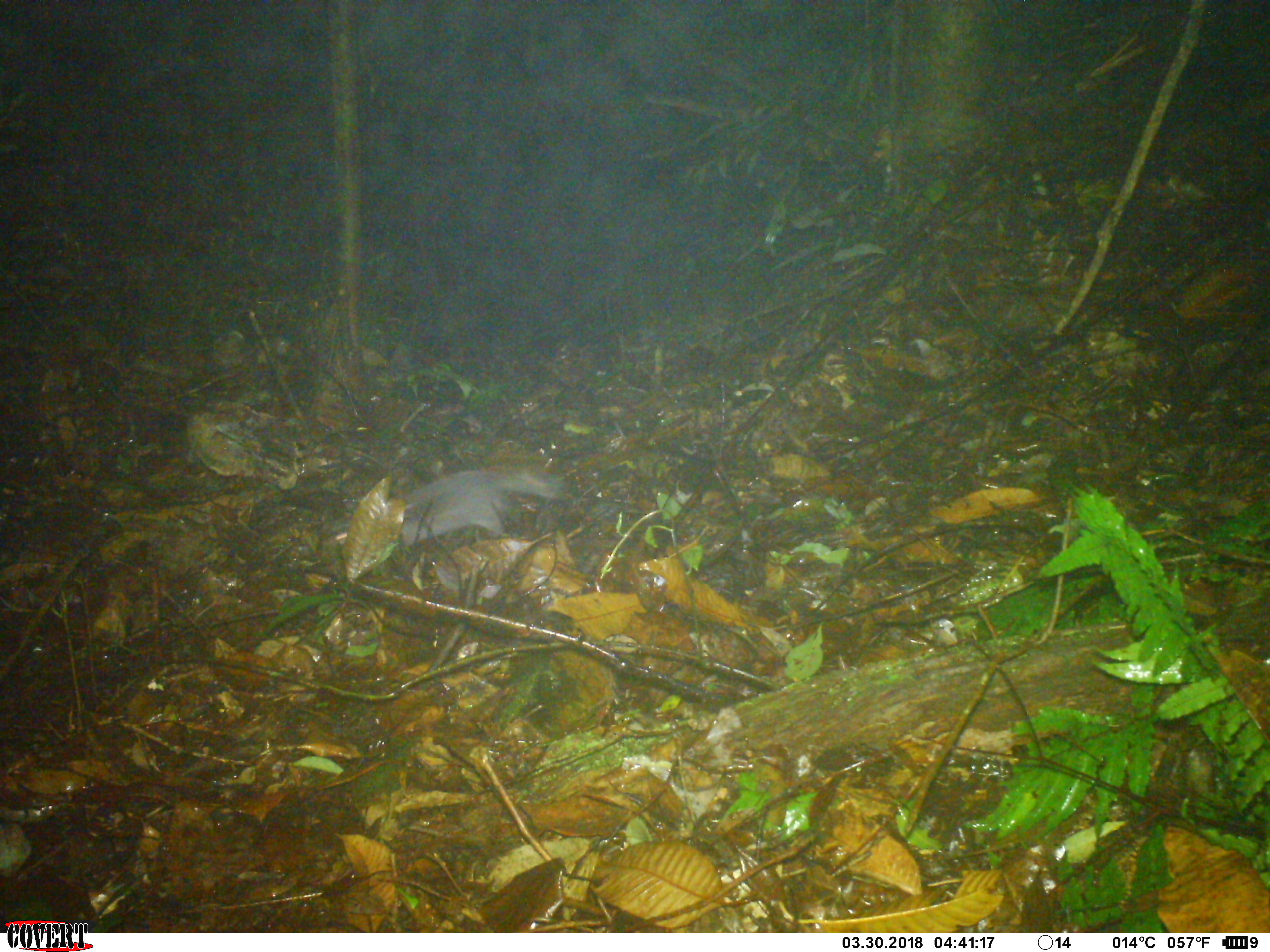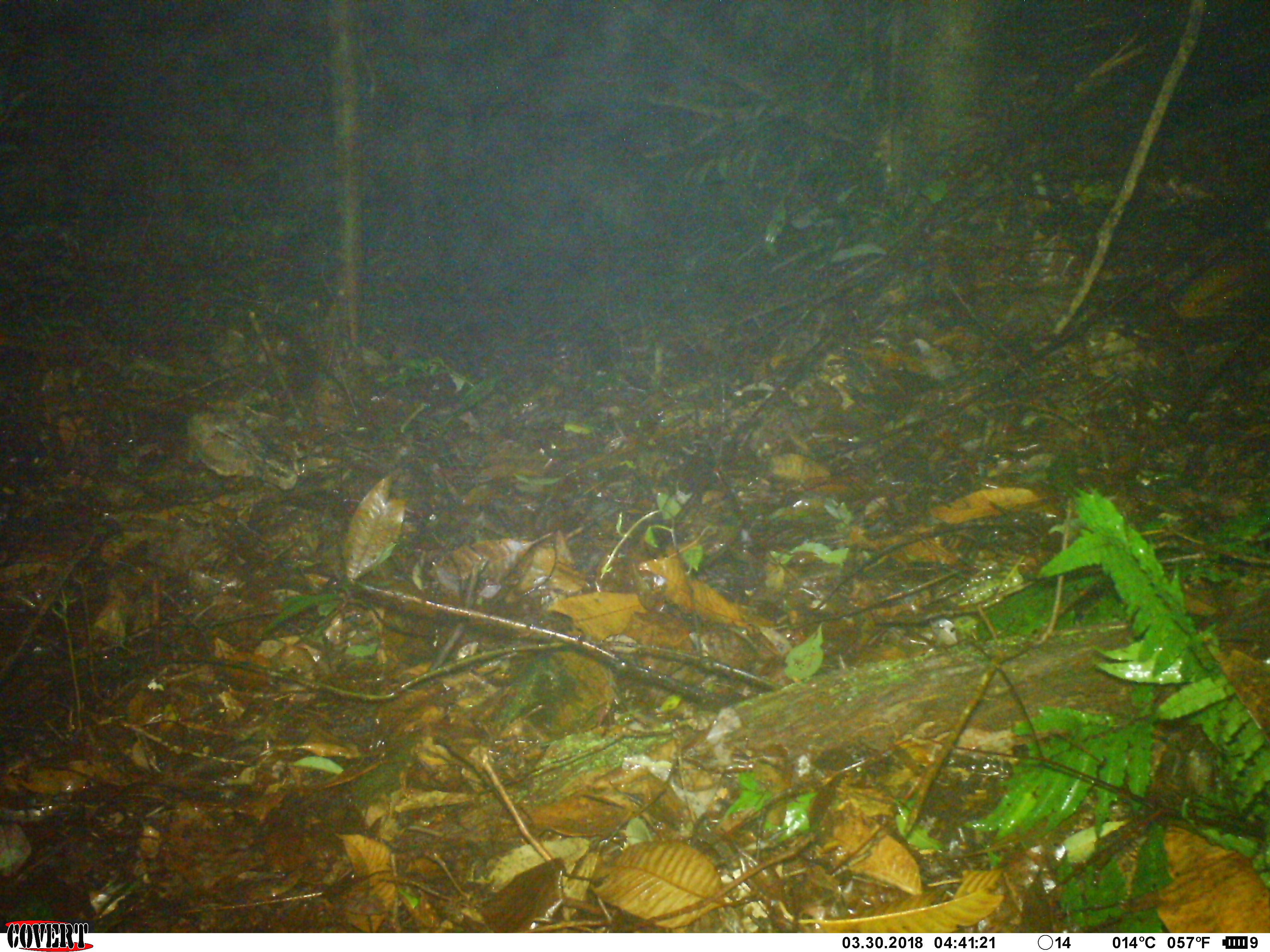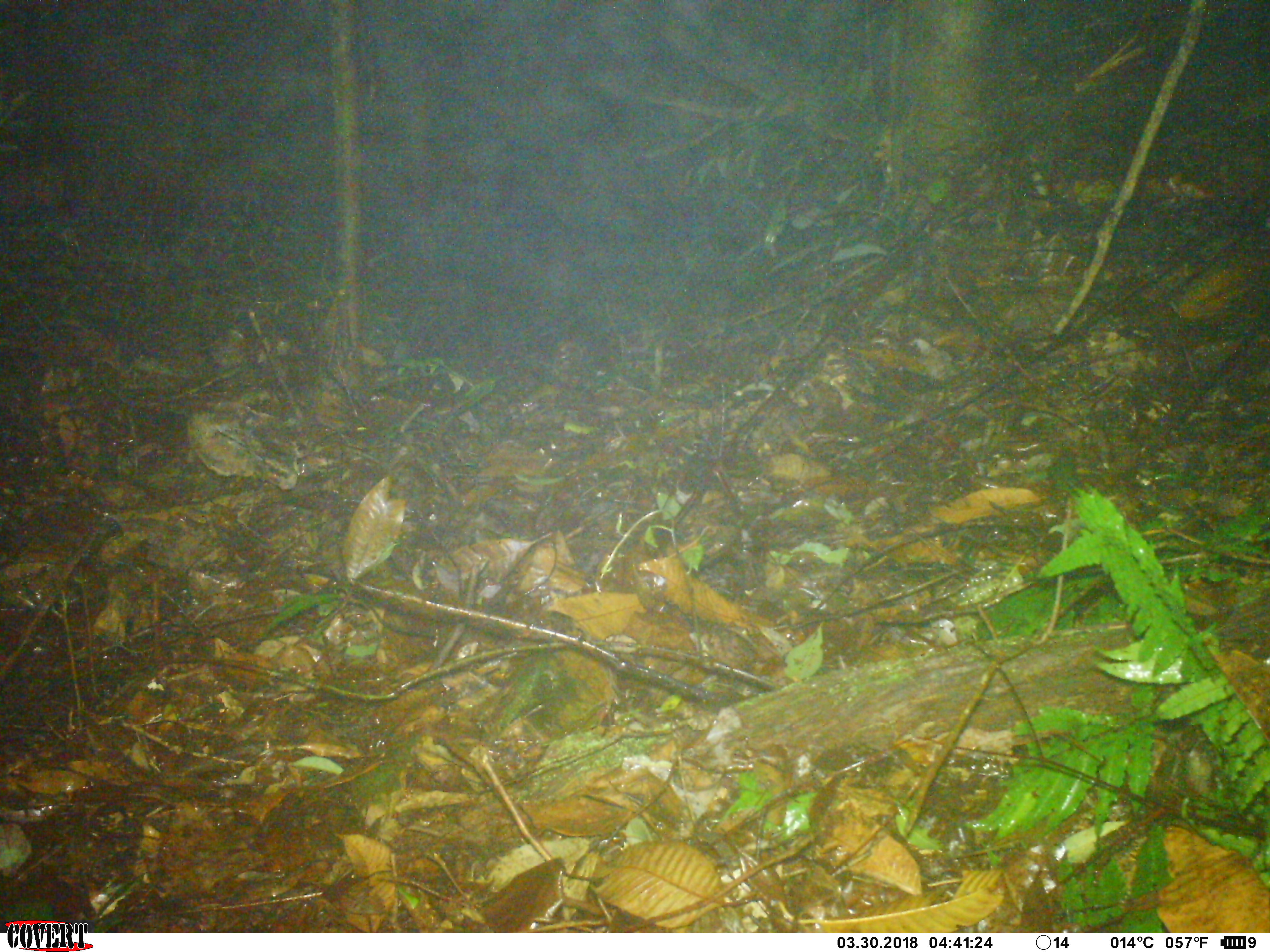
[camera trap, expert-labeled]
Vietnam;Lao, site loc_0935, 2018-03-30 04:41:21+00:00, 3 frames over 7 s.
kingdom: Animalia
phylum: Chordata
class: Mammalia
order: Carnivora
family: Mustelidae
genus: Melogale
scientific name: Melogale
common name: ferret badger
Ferret badger (Melogale). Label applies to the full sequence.